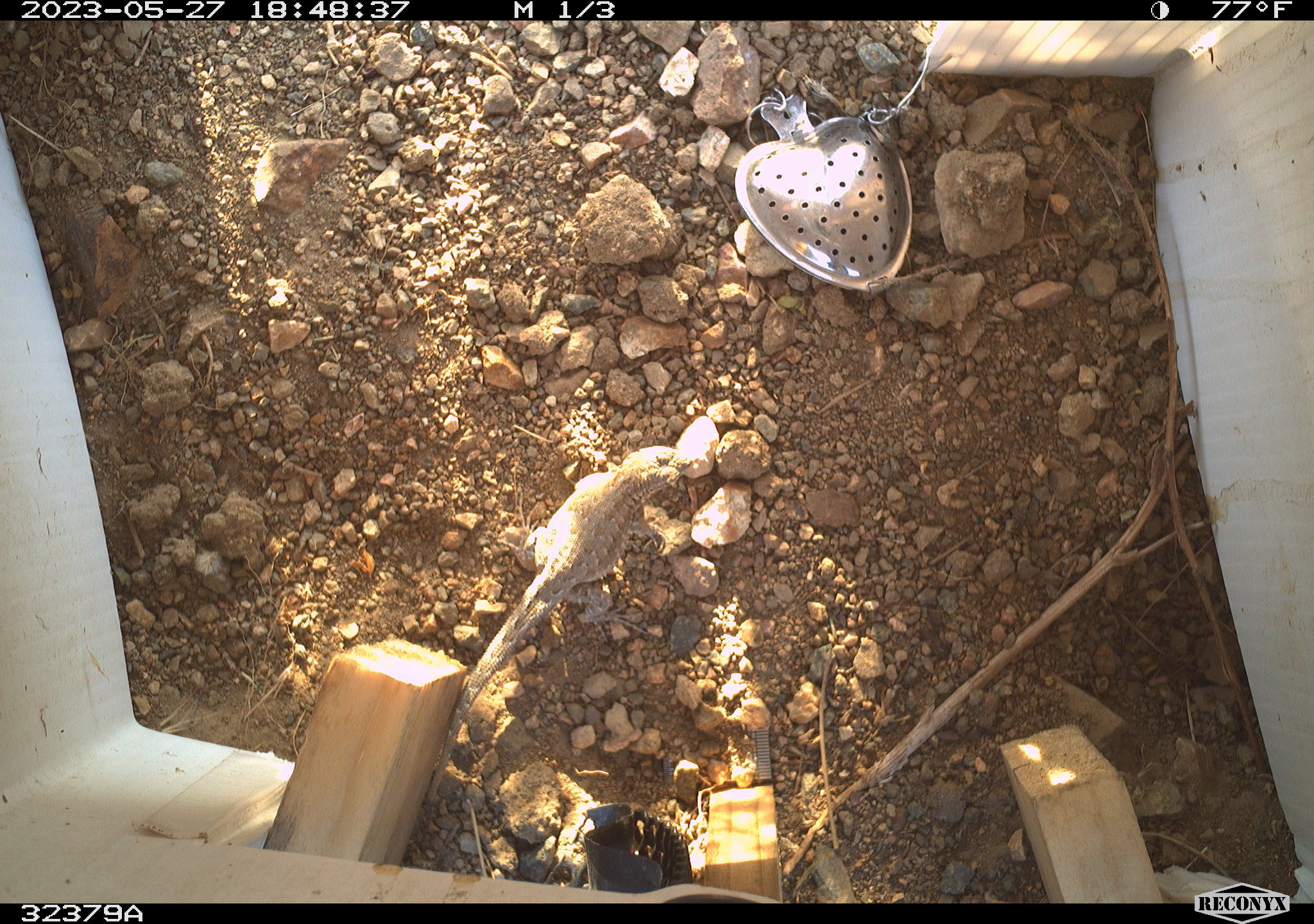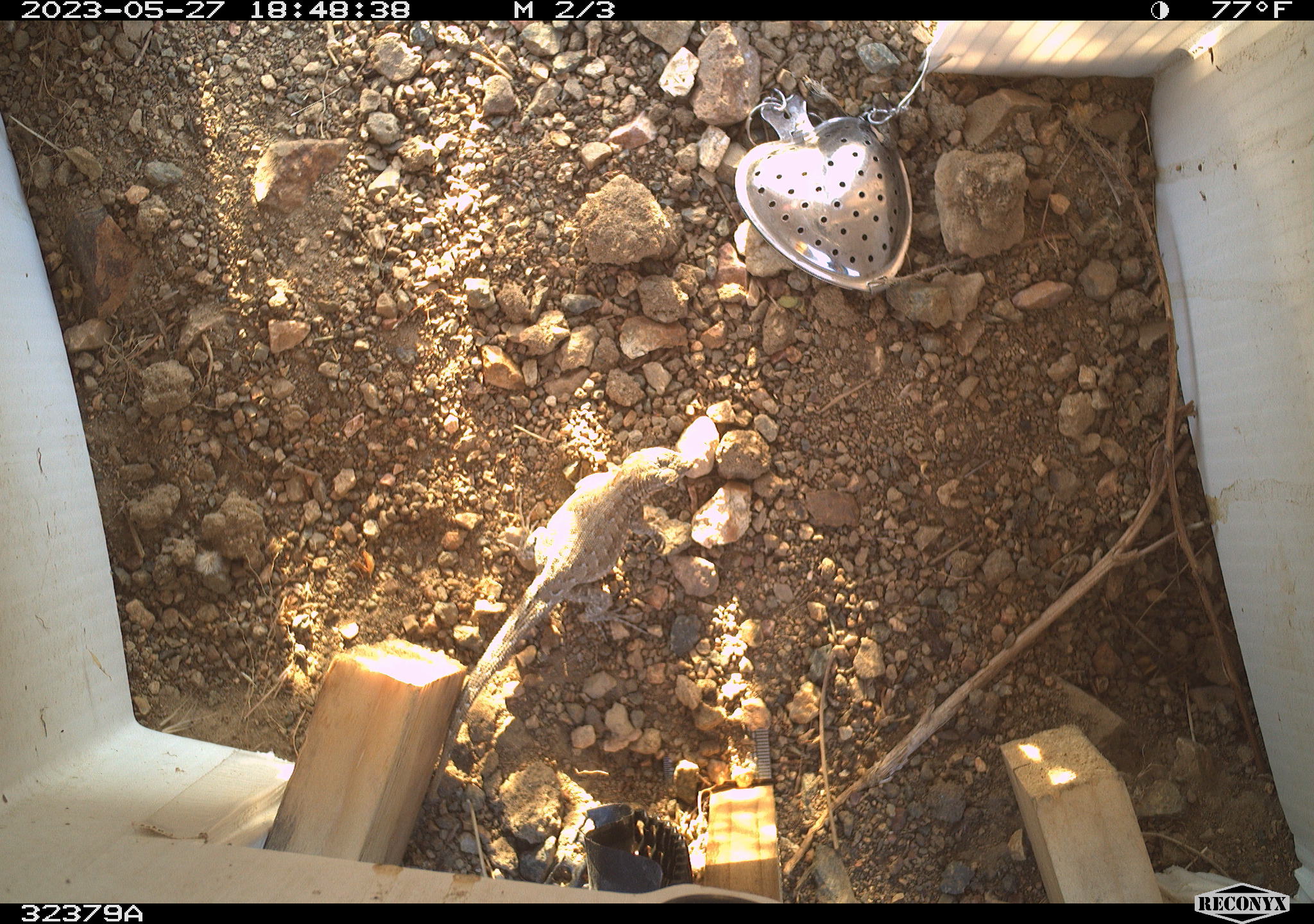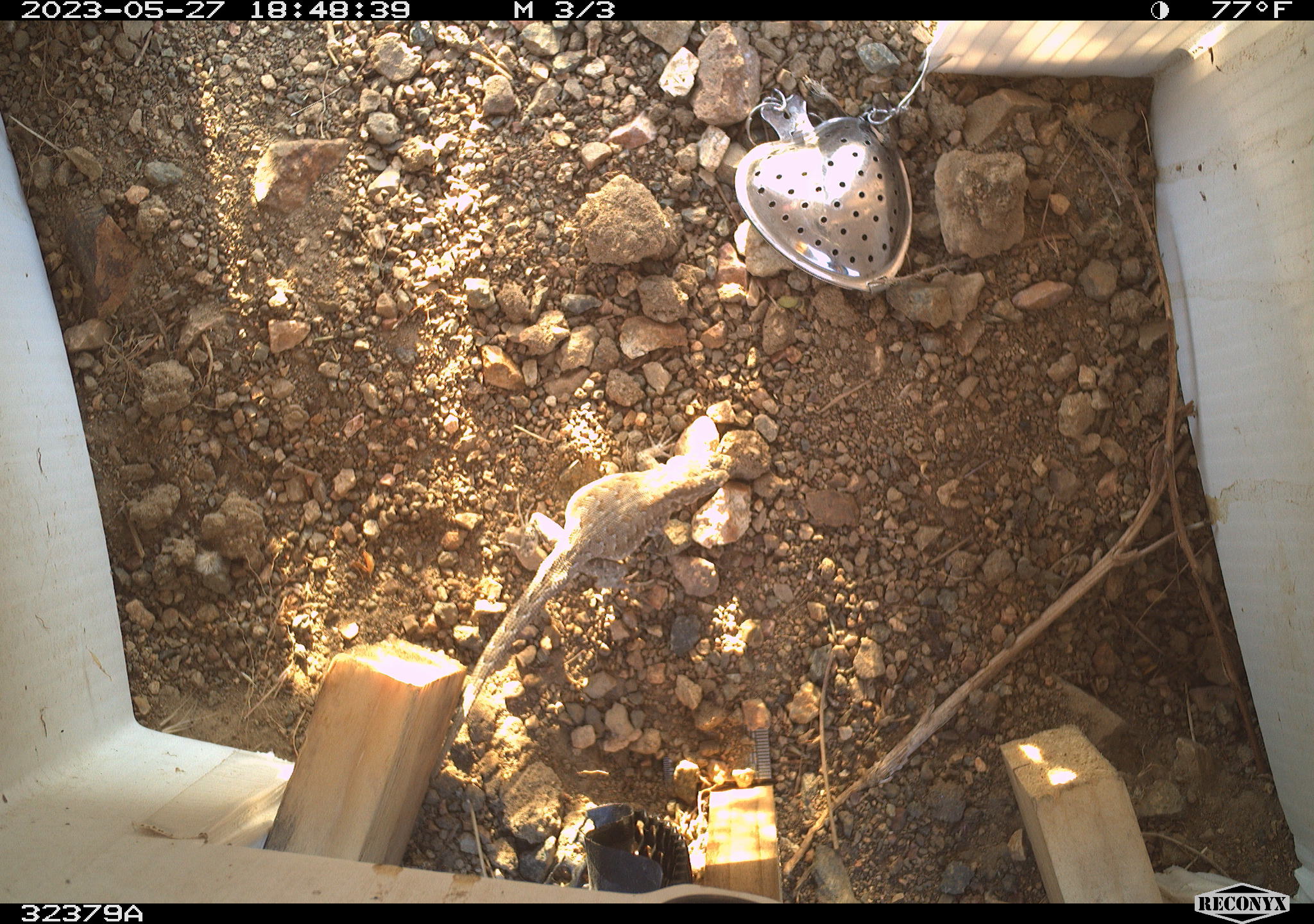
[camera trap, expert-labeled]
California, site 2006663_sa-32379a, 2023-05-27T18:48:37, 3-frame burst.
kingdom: Animalia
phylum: Chordata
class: Reptilia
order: Squamata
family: Phrynosomatidae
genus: Sceloporus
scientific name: Sceloporus graciosus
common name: common sagebrush lizard